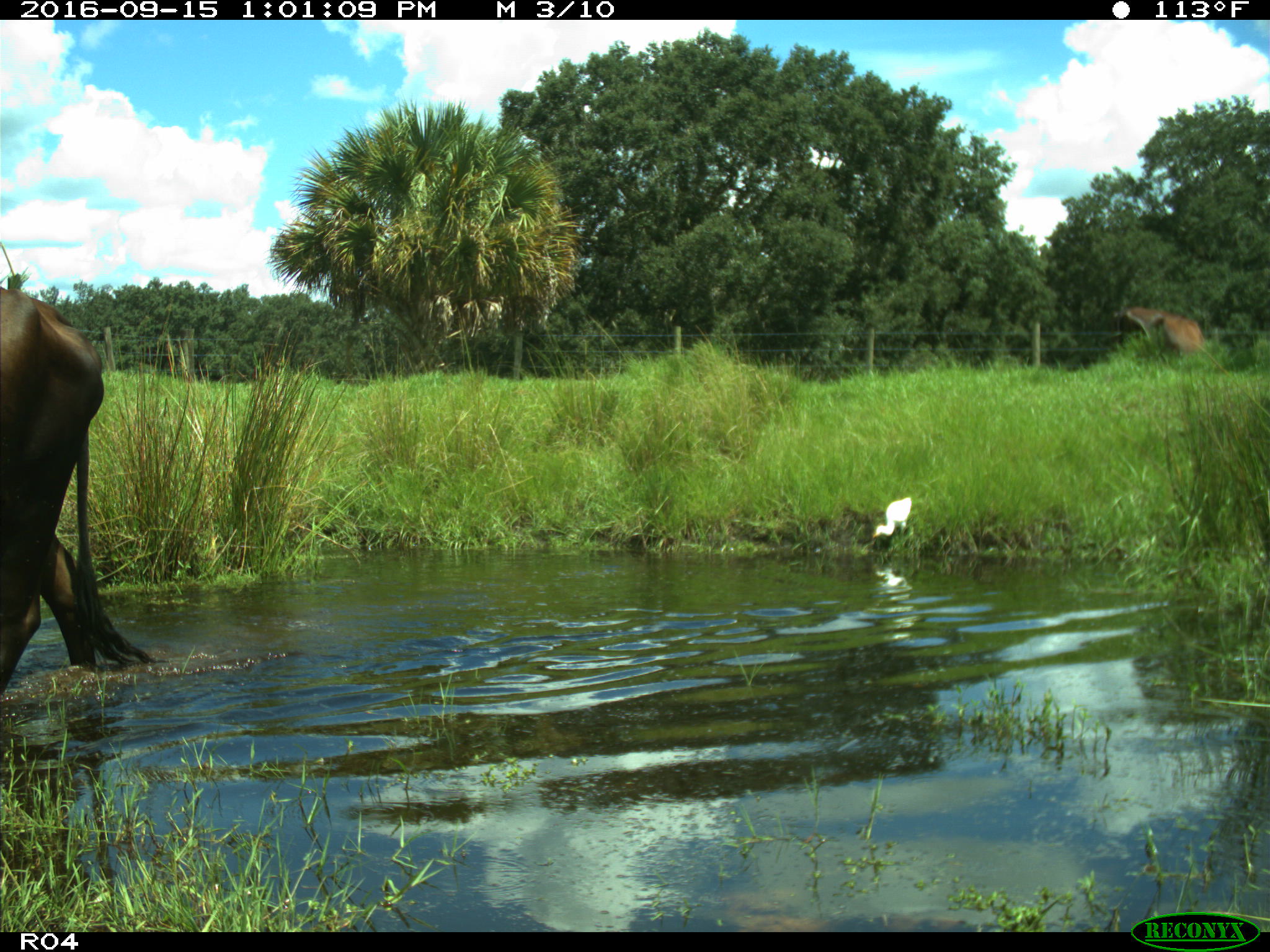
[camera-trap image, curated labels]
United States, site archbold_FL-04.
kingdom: Animalia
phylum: Chordata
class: Mammalia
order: Artiodactyla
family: Bovidae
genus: Bos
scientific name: Bos taurus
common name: domestic cow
Bos taurus (domestic cow).